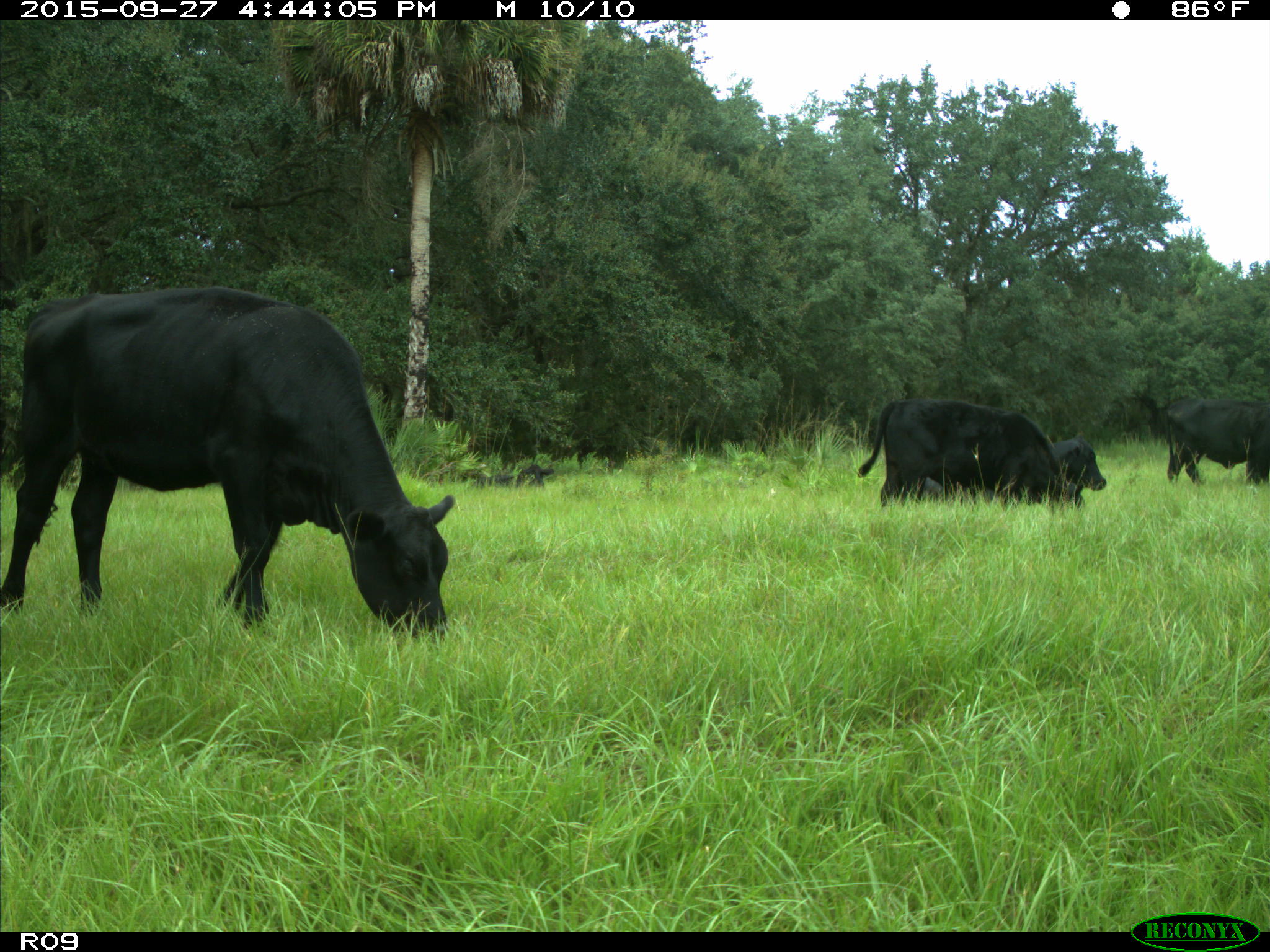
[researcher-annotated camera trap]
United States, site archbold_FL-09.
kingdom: Animalia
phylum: Chordata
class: Mammalia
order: Artiodactyla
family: Bovidae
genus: Bos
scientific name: Bos taurus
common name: domestic cow